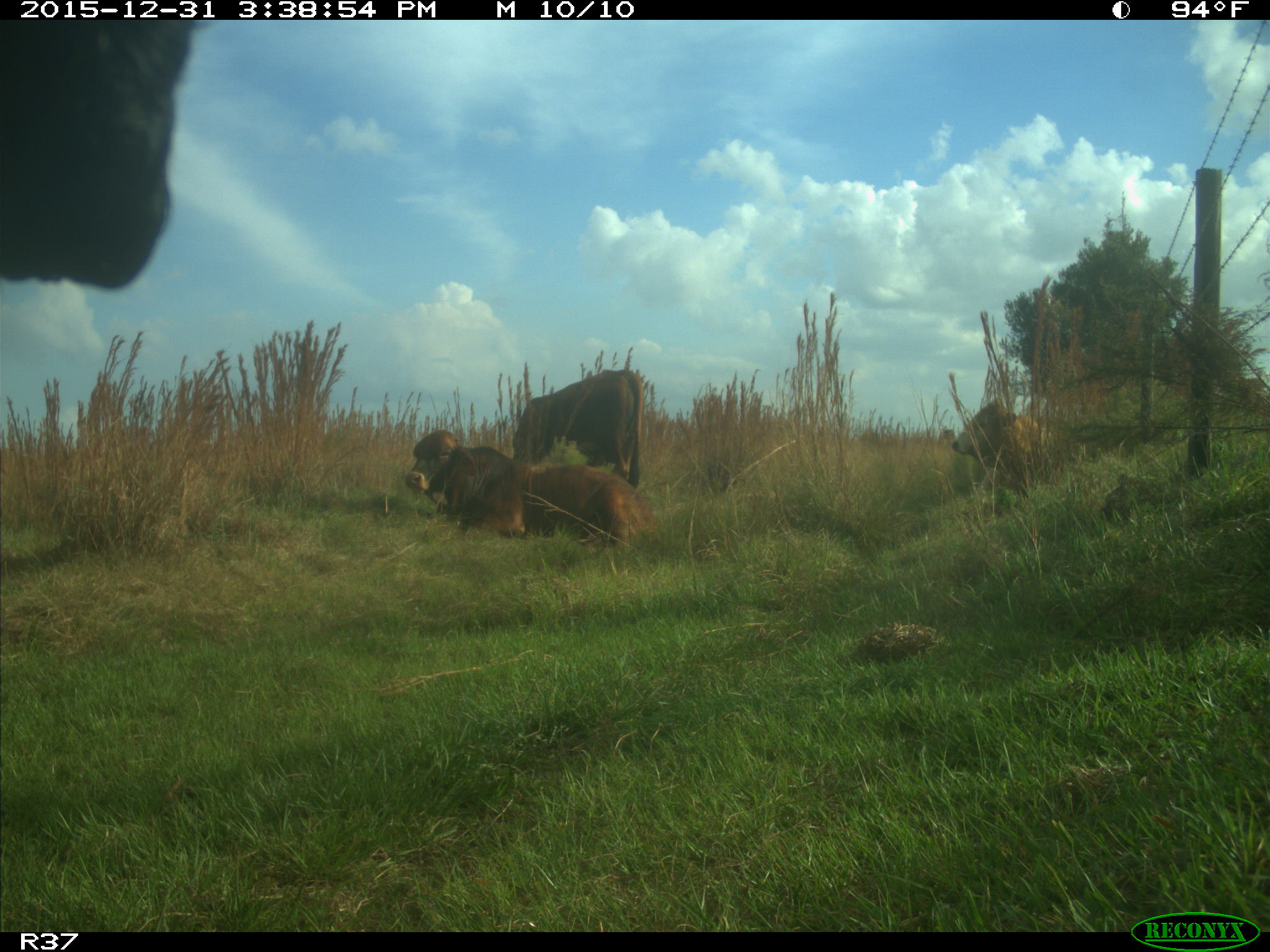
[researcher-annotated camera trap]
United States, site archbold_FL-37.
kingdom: Animalia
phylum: Chordata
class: Mammalia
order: Artiodactyla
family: Bovidae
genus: Bos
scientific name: Bos taurus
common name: domestic cow